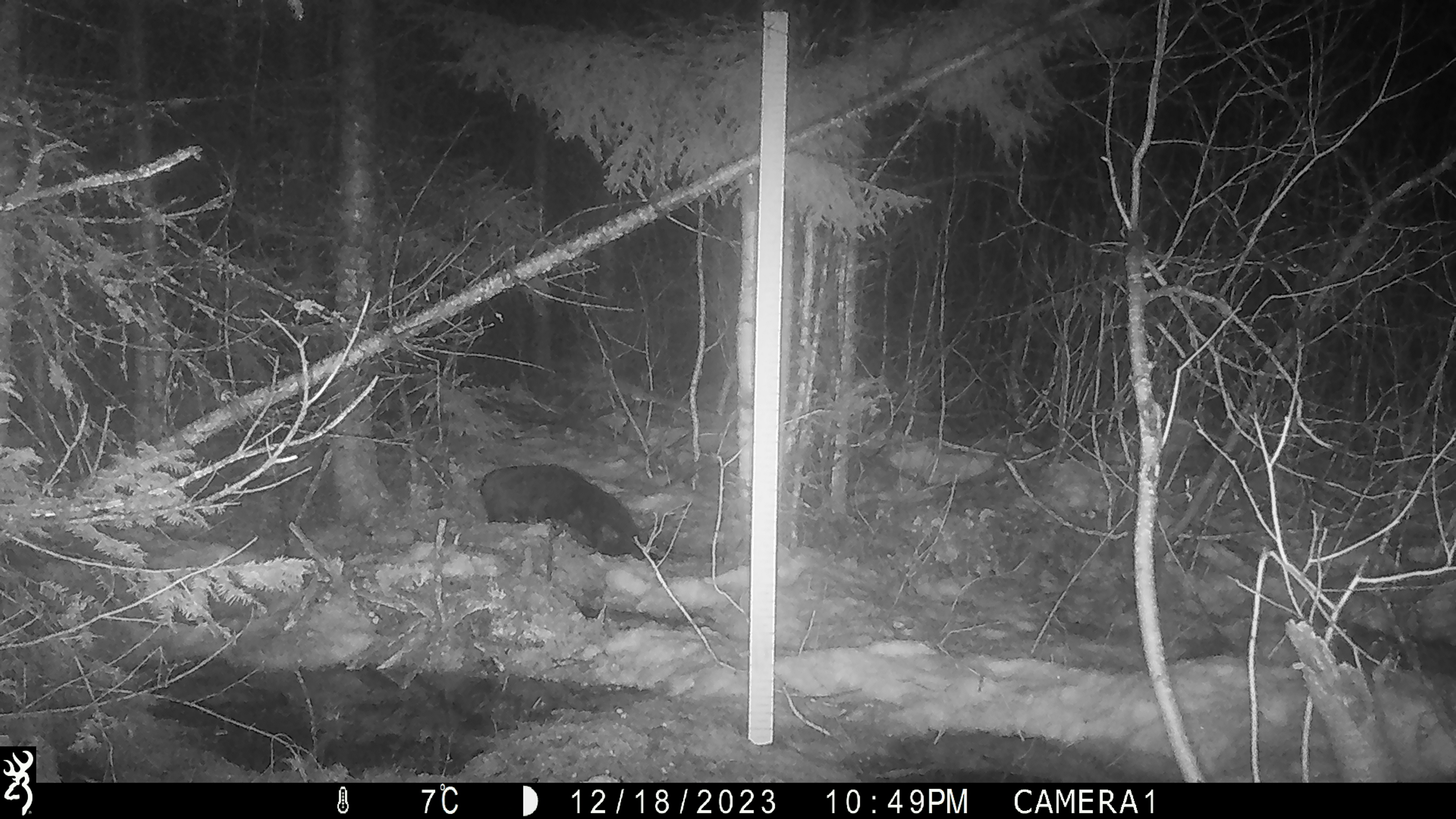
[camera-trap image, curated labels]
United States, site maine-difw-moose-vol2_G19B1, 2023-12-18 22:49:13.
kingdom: Animalia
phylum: Chordata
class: Mammalia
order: Carnivora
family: Mustelidae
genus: Pekania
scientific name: Pekania pennanti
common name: fisher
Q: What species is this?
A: Fisher (Pekania pennanti).